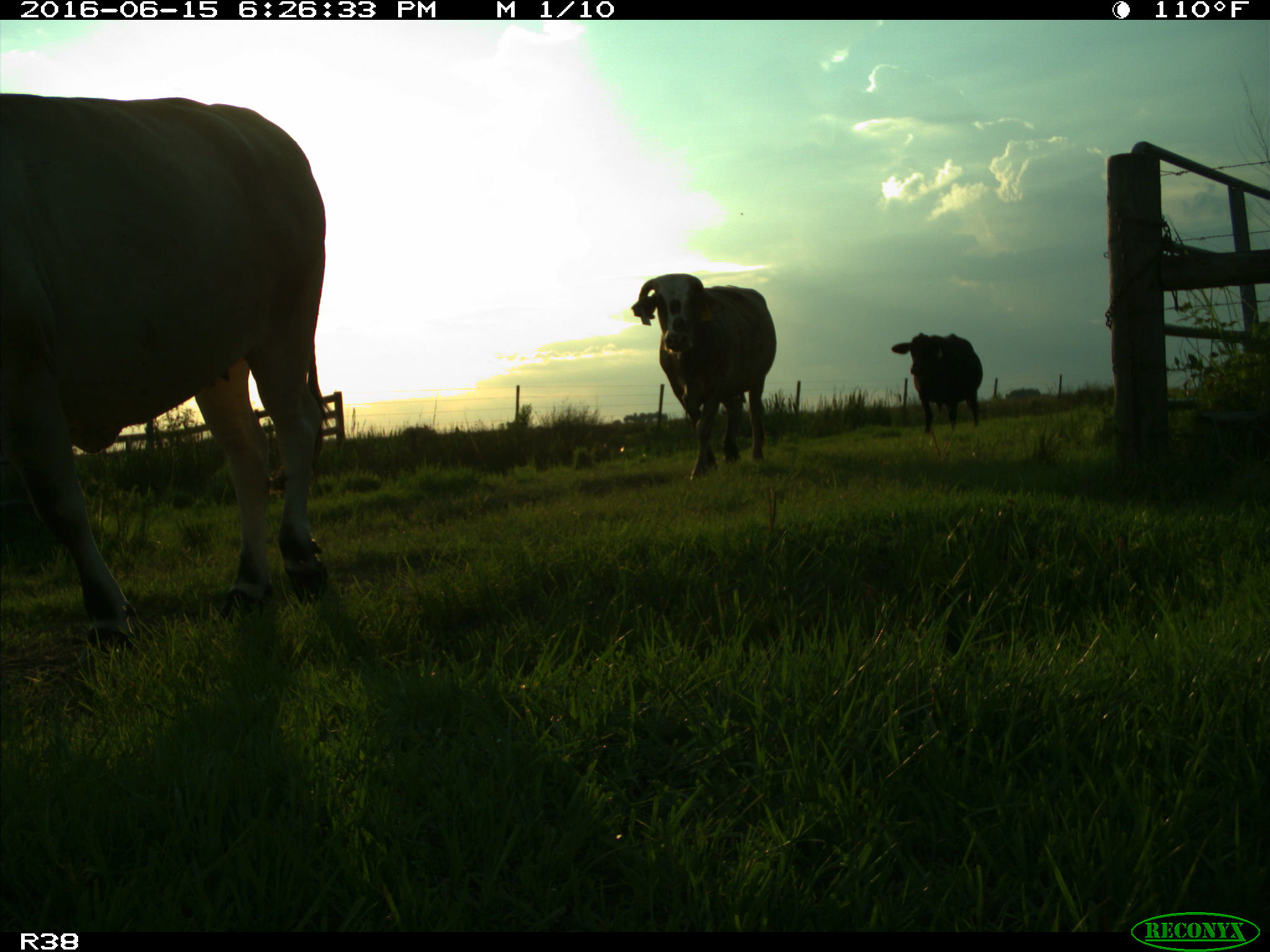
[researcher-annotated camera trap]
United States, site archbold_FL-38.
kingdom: Animalia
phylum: Chordata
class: Mammalia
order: Artiodactyla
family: Bovidae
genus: Bos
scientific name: Bos taurus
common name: domestic cow